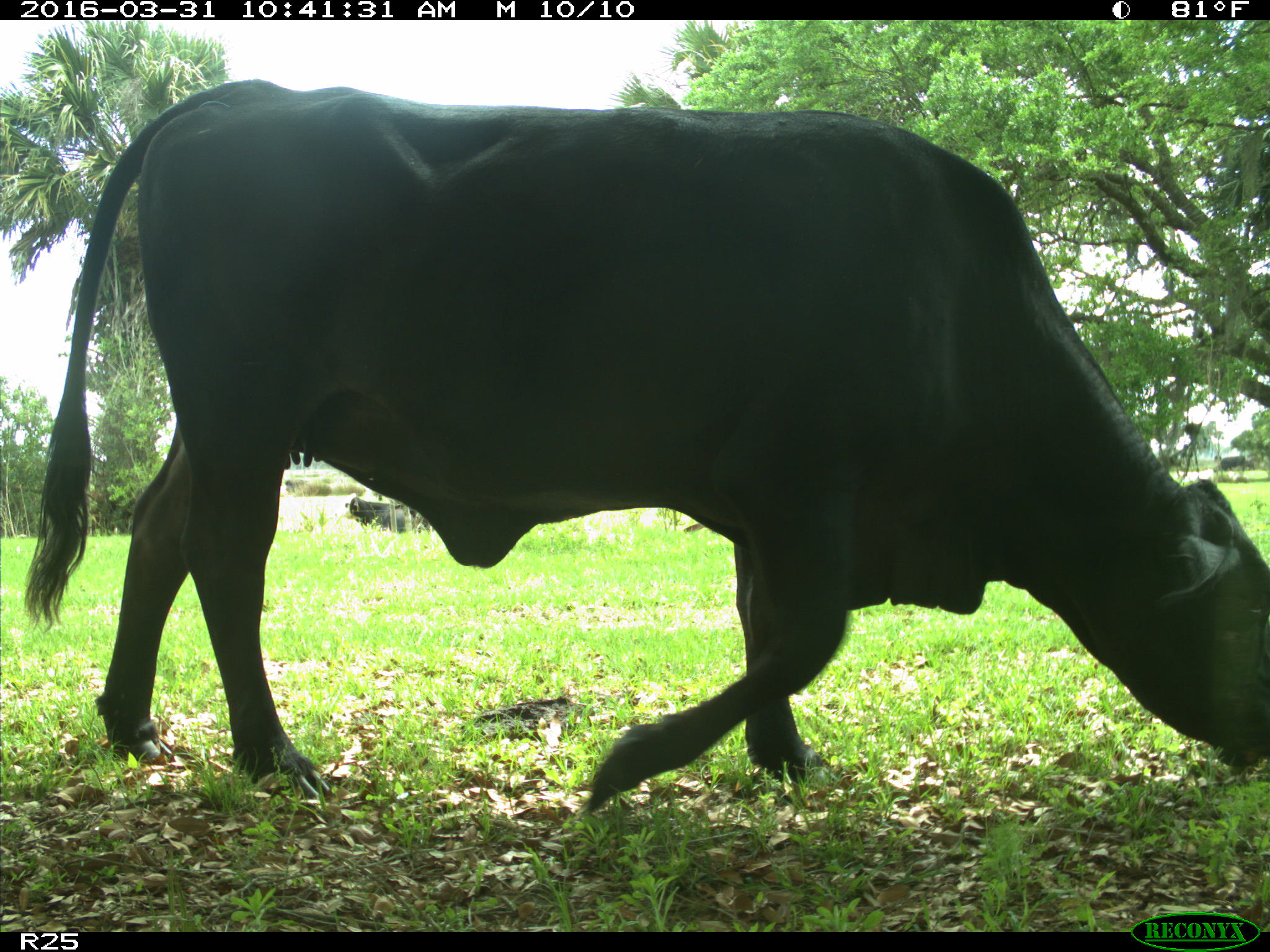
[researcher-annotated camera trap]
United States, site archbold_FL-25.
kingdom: Animalia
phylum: Chordata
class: Mammalia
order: Artiodactyla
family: Bovidae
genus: Bos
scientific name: Bos taurus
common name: domestic cow